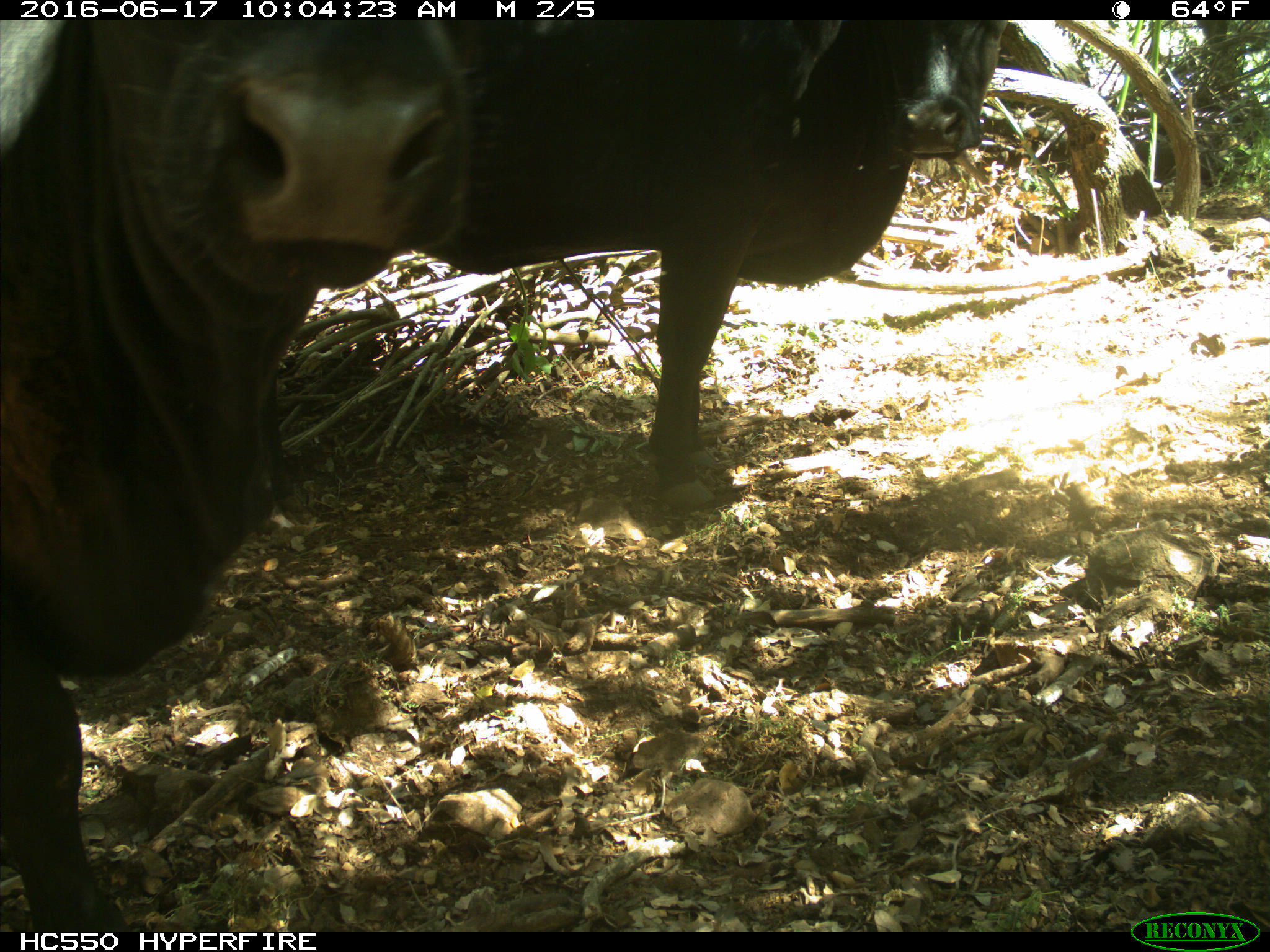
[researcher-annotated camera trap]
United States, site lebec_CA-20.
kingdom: Animalia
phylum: Chordata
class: Mammalia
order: Artiodactyla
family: Bovidae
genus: Bos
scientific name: Bos taurus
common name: domestic cow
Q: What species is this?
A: Bos taurus (domestic cow).